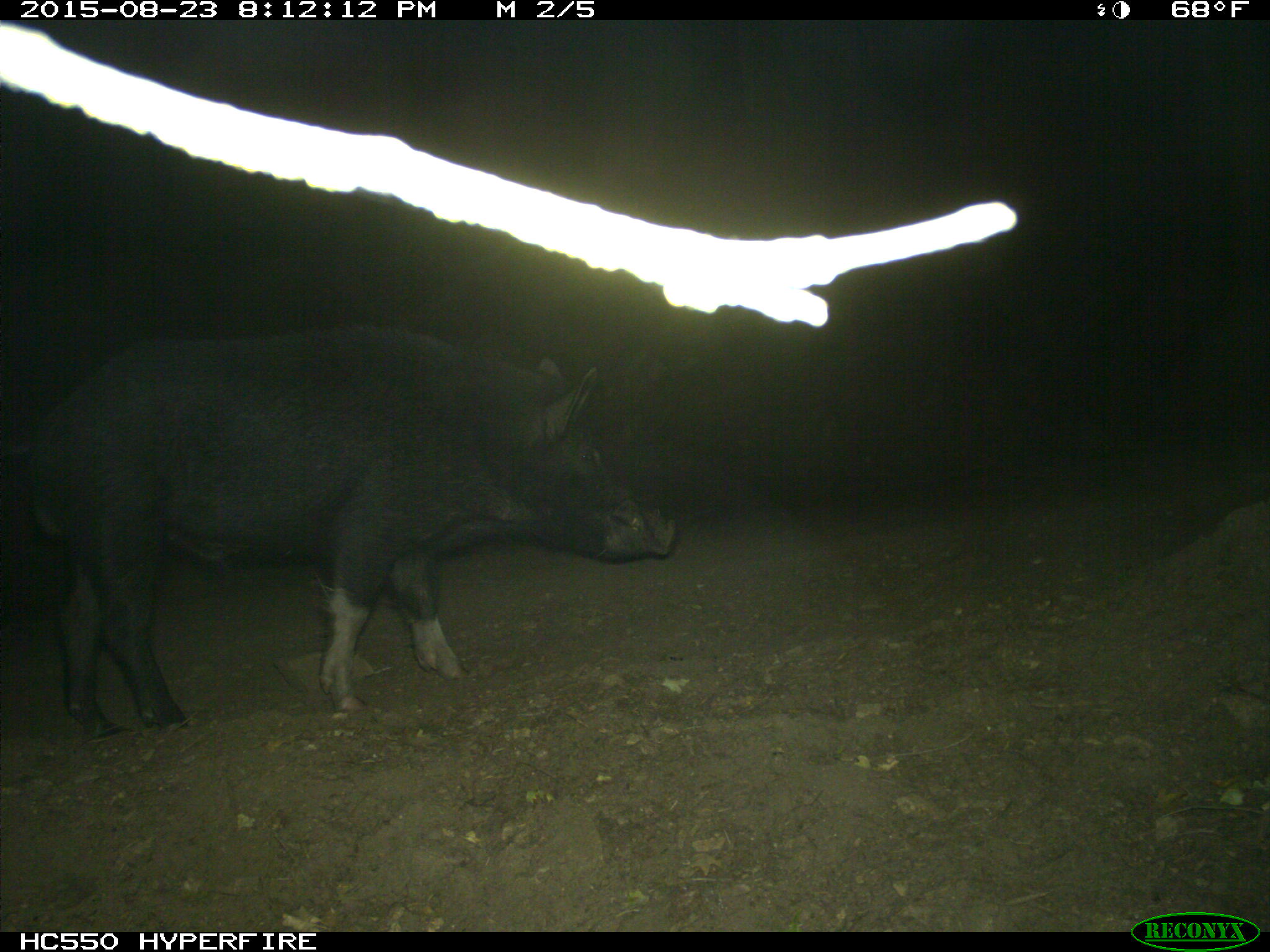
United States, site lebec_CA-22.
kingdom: Animalia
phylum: Chordata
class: Mammalia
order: Artiodactyla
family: Suidae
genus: Sus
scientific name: Sus scrofa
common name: wild boar